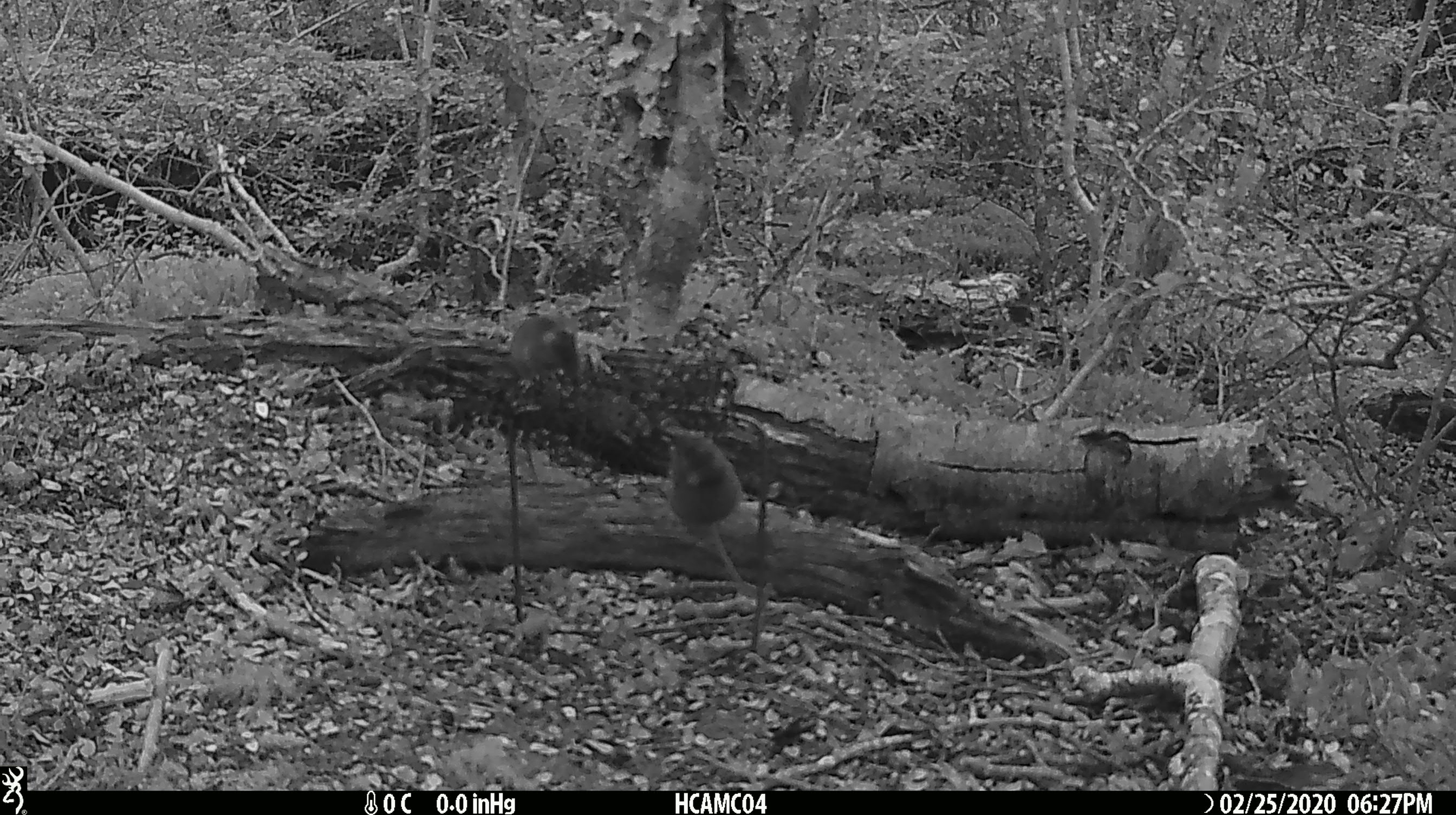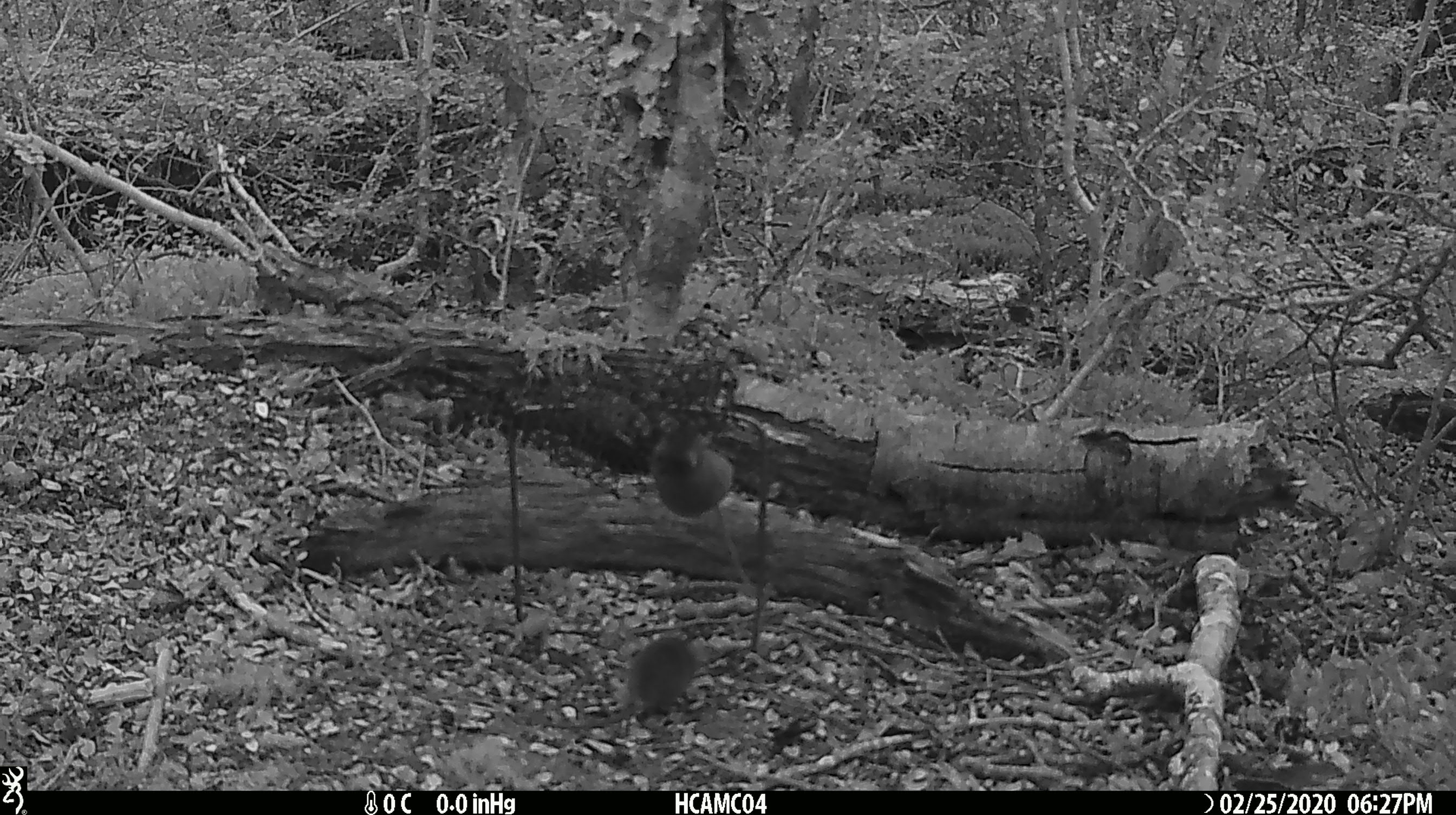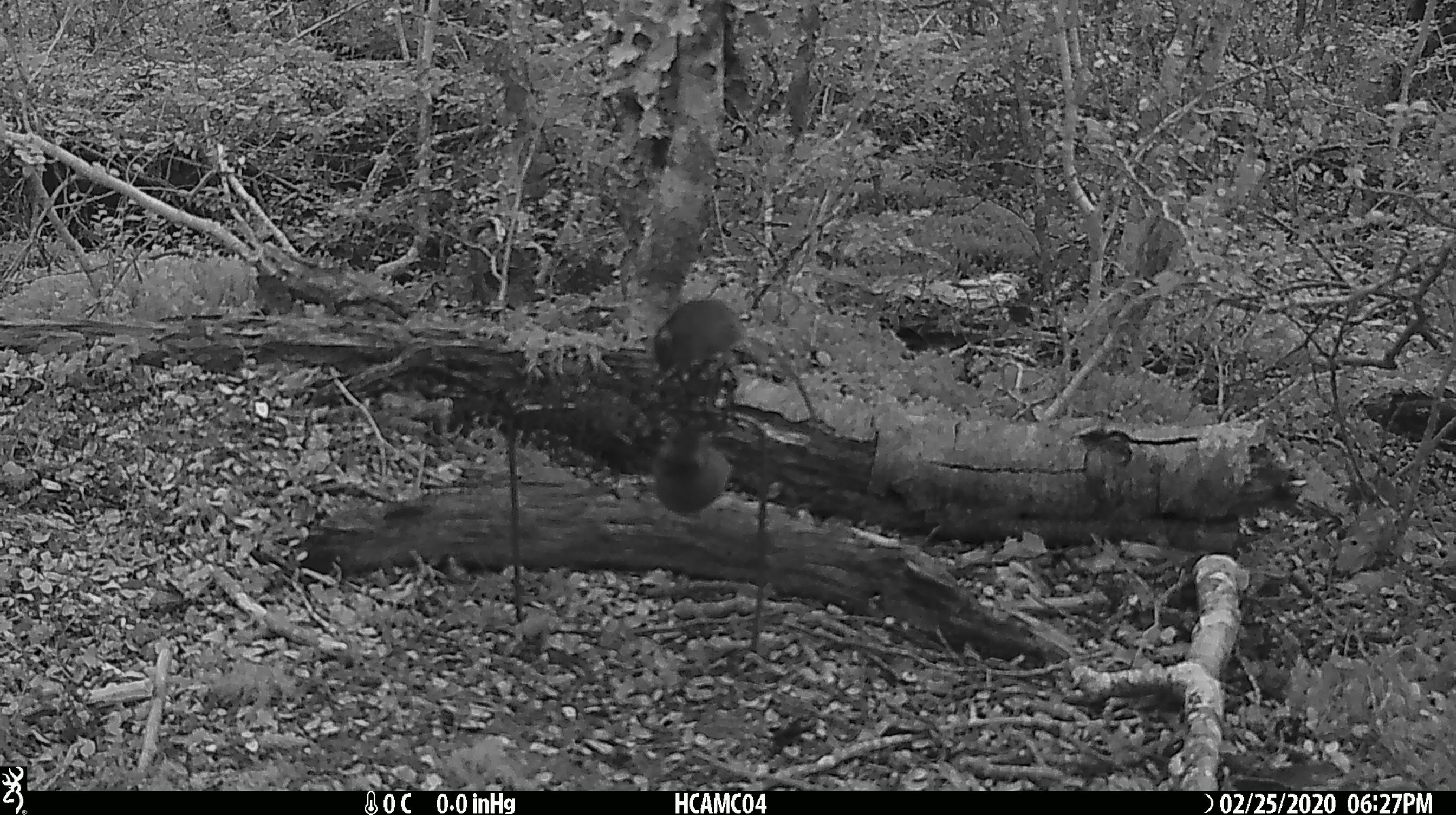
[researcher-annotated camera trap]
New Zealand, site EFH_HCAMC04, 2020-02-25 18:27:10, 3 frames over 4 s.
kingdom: Animalia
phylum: Chordata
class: Mammalia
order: Rodentia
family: Muridae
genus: Mus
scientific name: Mus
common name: mouse